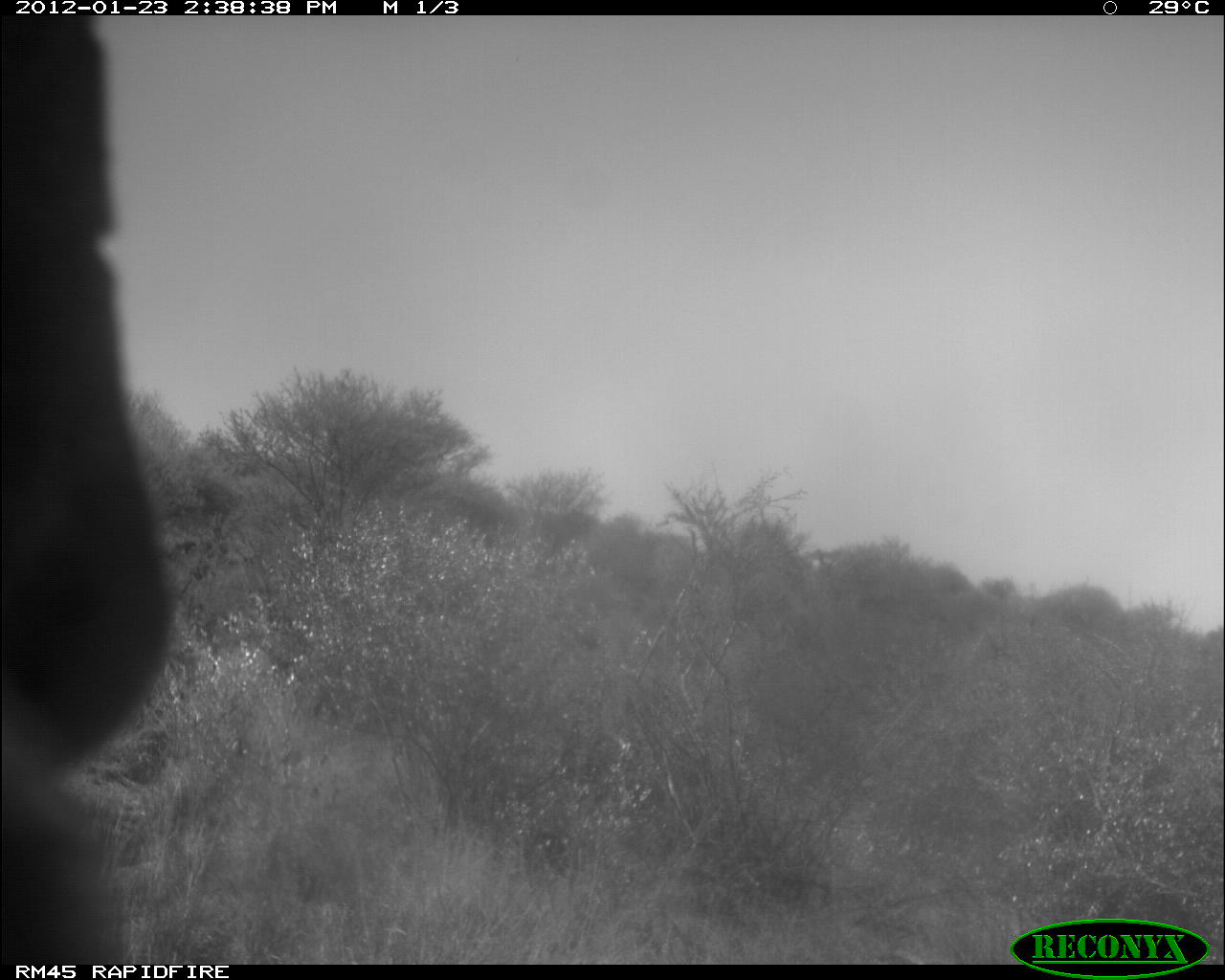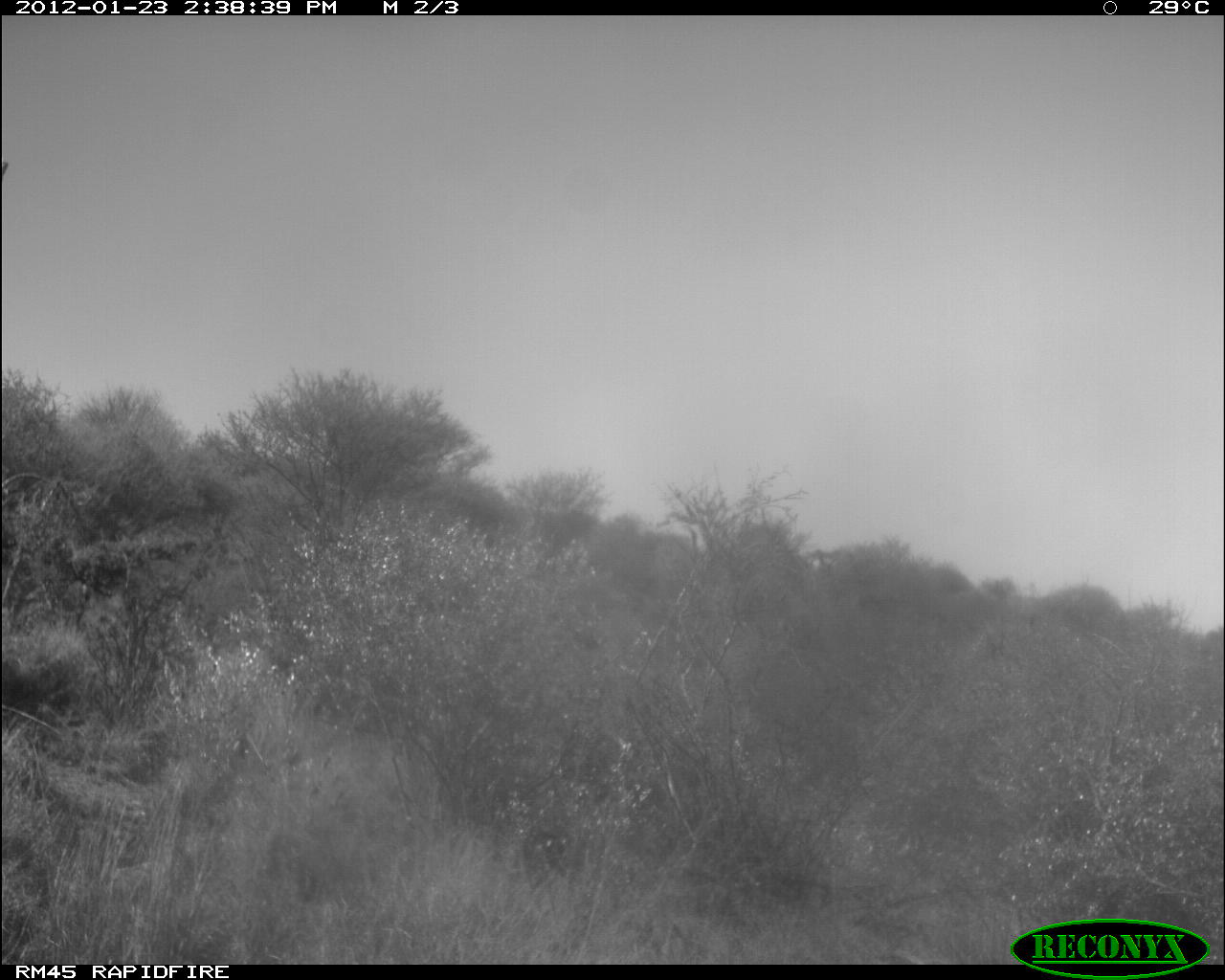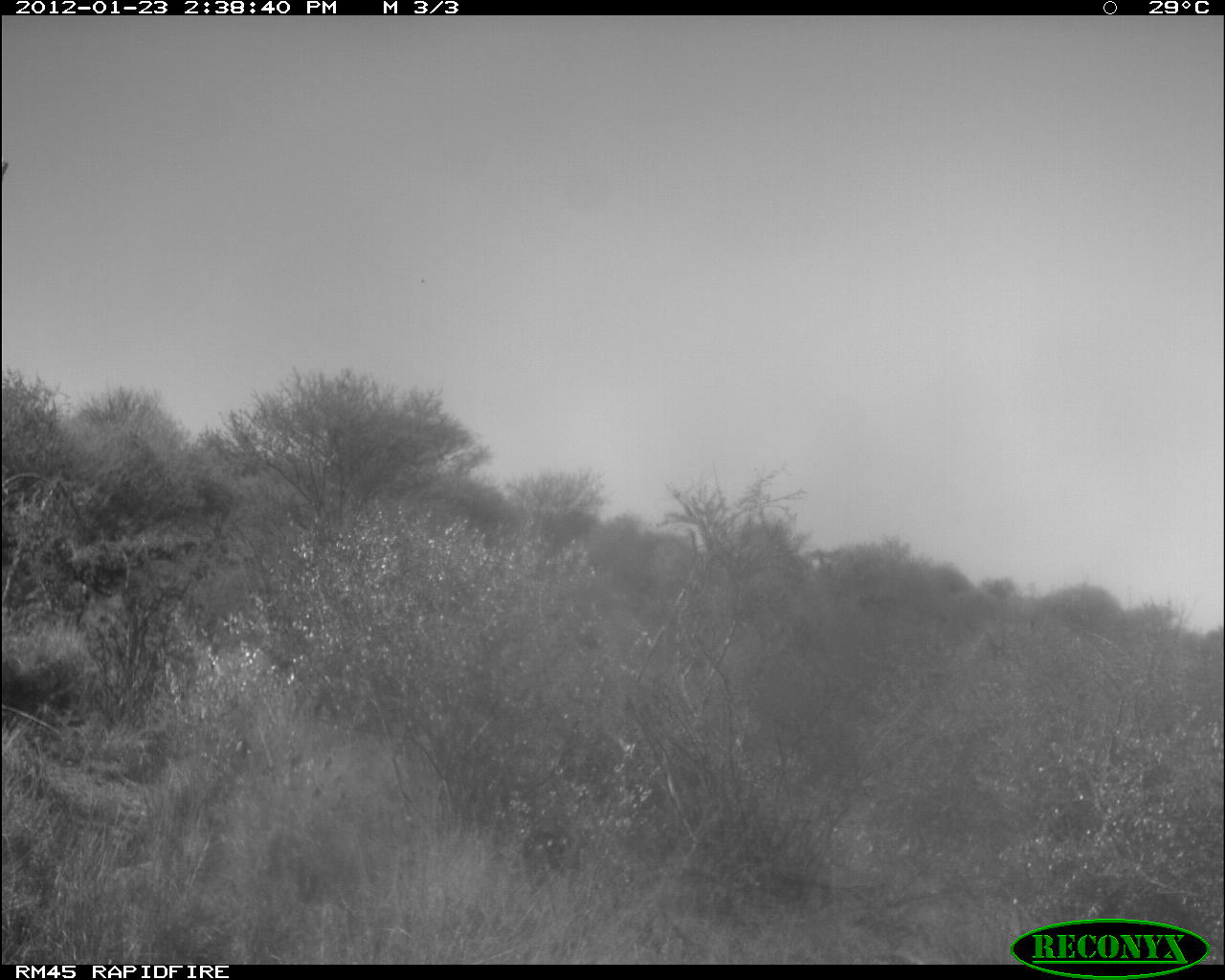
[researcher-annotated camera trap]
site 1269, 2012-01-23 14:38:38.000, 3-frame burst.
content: unidentified animal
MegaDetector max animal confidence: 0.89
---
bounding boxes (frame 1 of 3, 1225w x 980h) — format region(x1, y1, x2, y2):
unknown: region(0, 12, 184, 980)